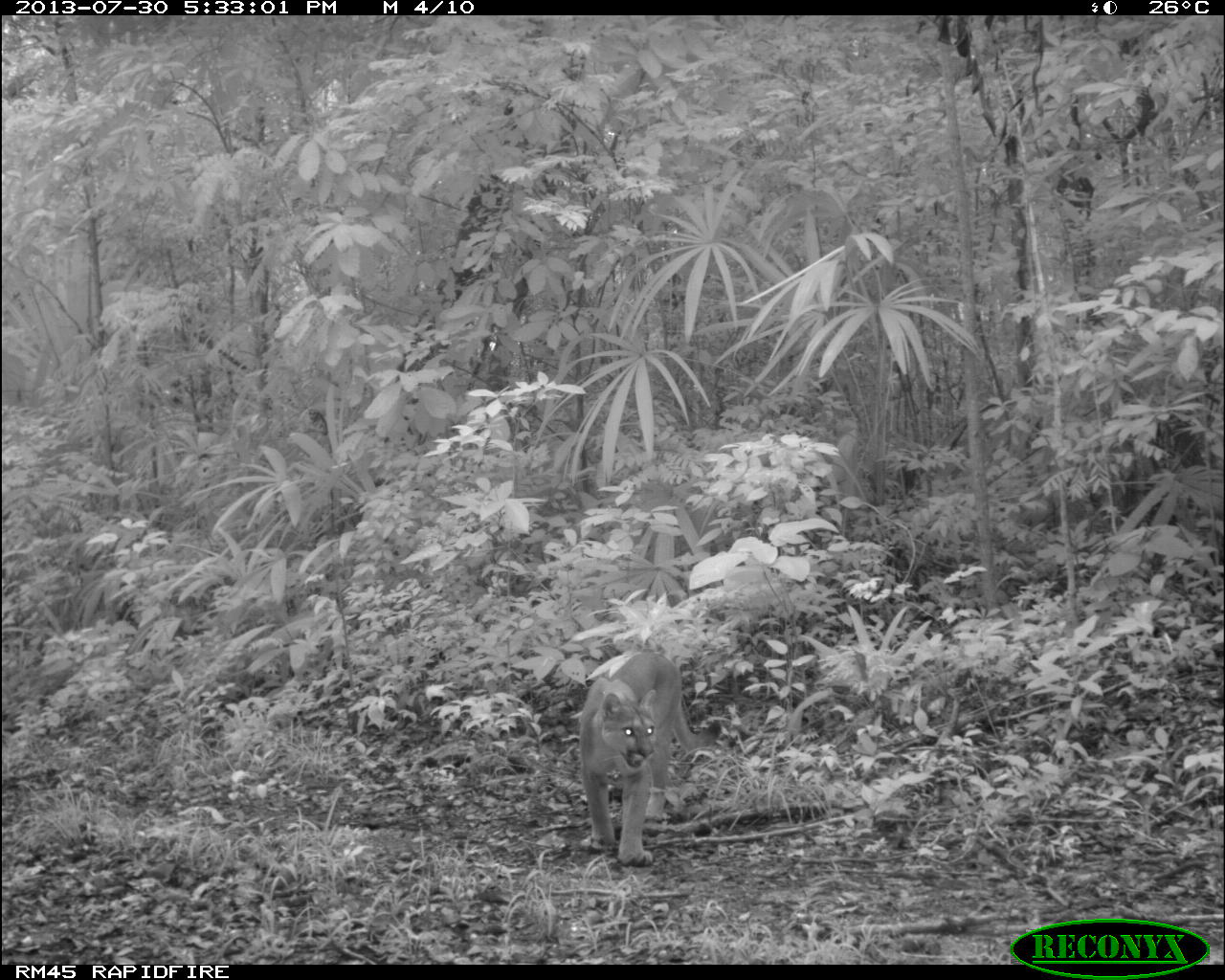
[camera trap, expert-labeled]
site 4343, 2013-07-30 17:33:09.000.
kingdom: Animalia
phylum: Chordata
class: Mammalia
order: Carnivora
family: Felidae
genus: Puma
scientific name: Puma concolor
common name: mountain lion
Puma concolor (mountain lion), count 1, sex male.